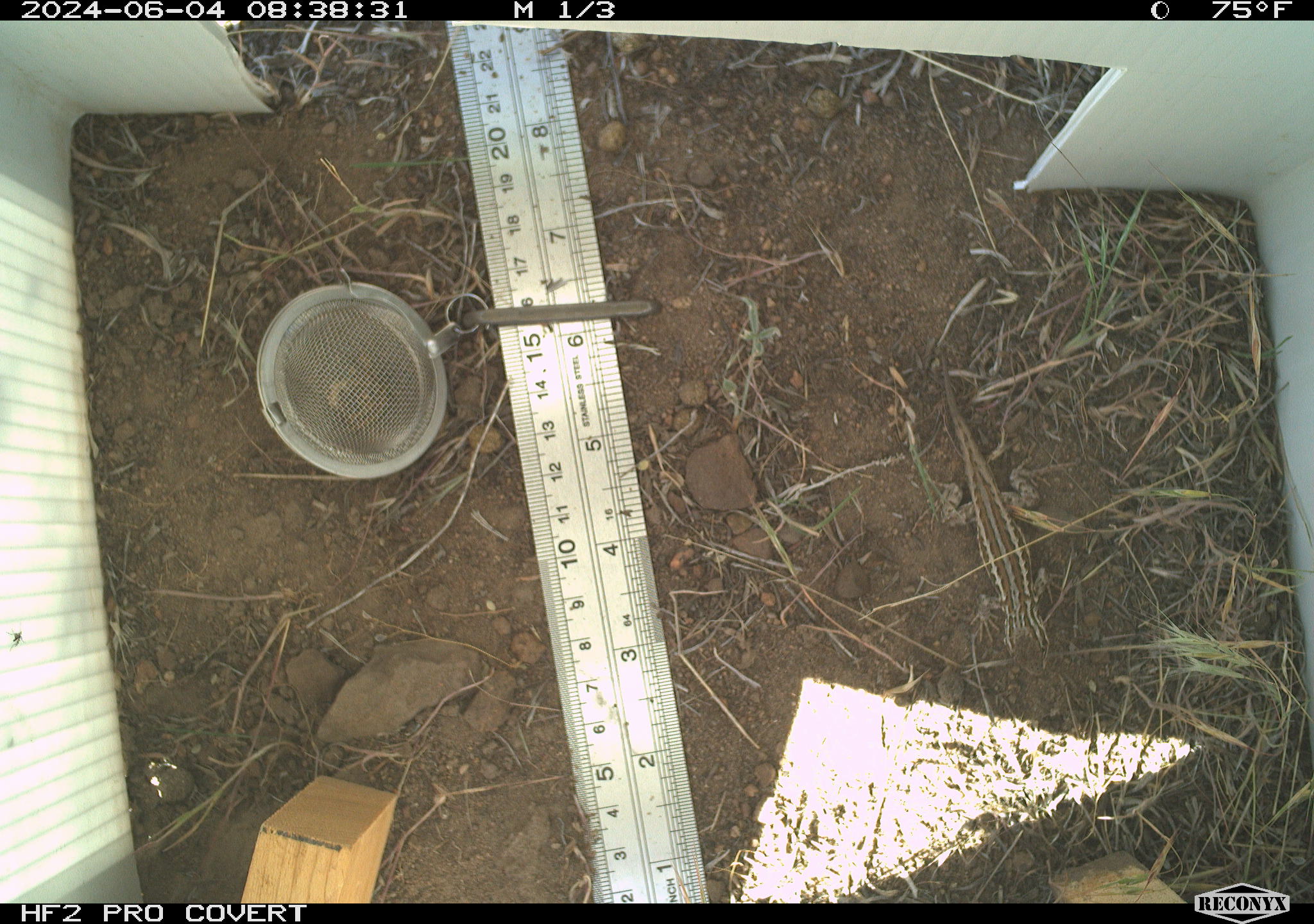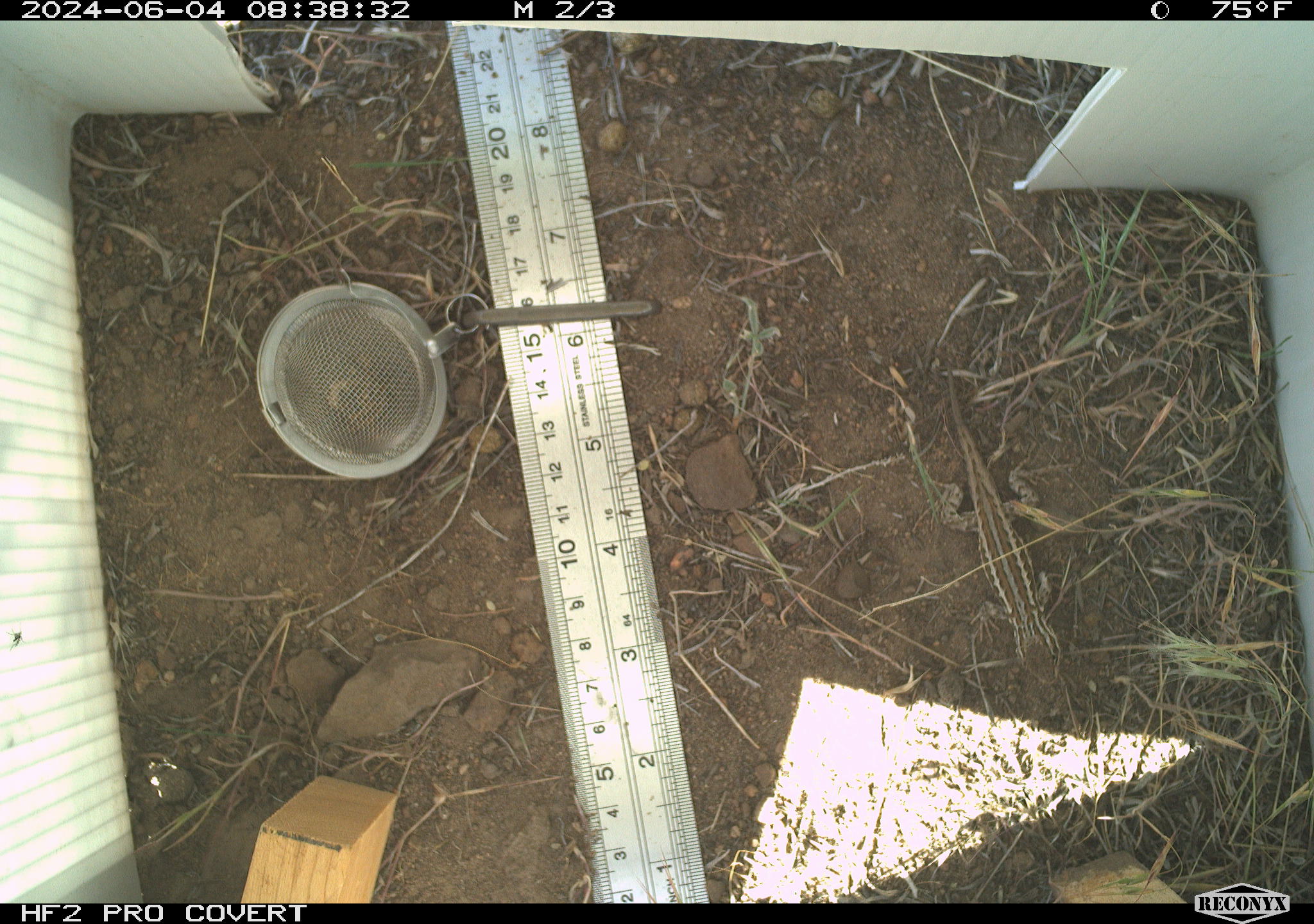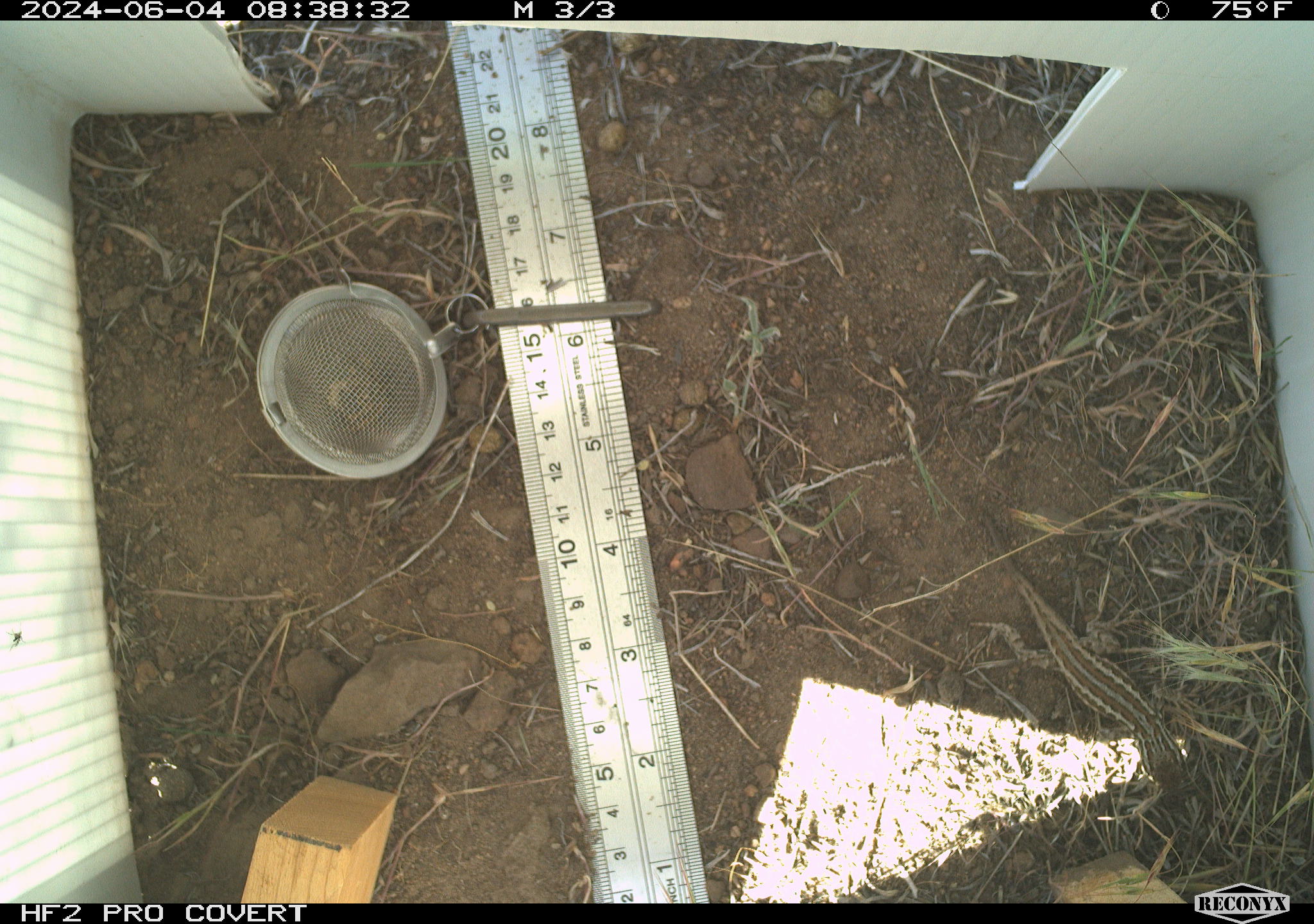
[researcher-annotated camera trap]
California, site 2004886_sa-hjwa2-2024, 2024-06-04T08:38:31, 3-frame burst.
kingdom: Animalia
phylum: Chordata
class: Reptilia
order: Squamata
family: Phrynosomatidae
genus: Sceloporus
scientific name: Sceloporus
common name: spiny lizards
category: sceloporus species